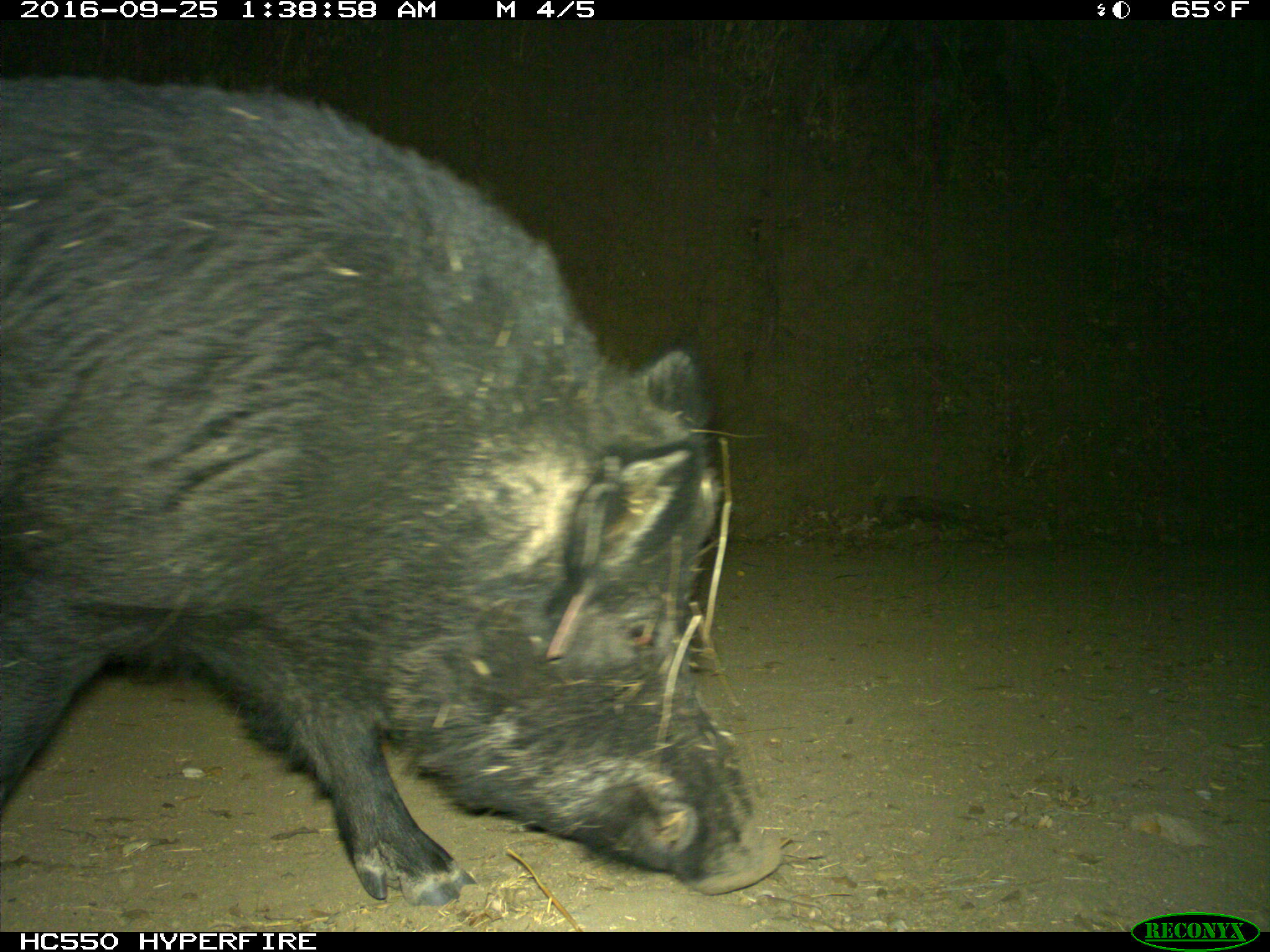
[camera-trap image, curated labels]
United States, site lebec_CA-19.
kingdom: Animalia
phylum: Chordata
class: Mammalia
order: Artiodactyla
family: Suidae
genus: Sus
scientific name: Sus scrofa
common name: wild boar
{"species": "Sus scrofa (wild boar)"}